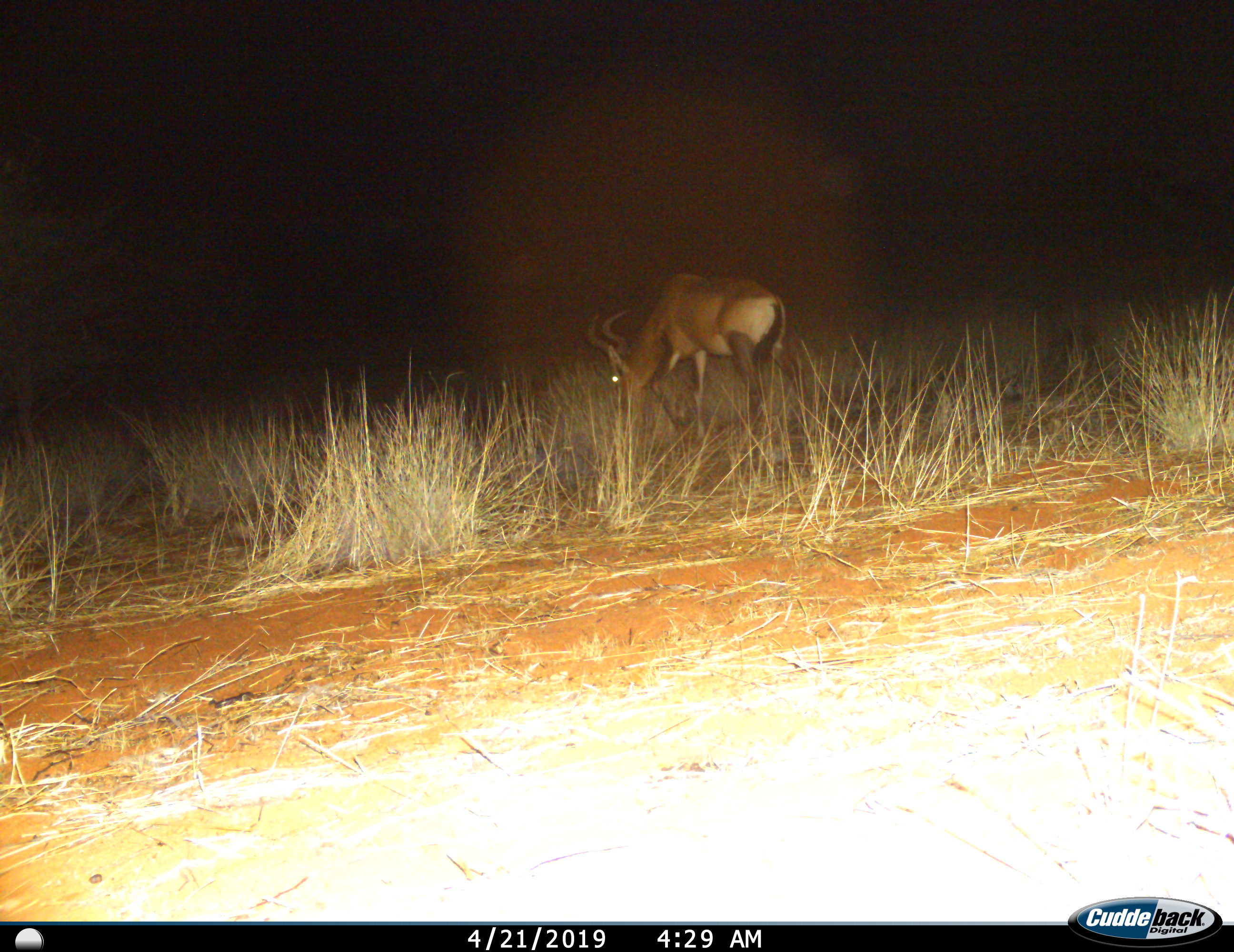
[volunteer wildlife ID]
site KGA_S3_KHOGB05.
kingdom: Animalia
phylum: Chordata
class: Mammalia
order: Artiodactyla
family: Bovidae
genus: Alcelaphus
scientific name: Alcelaphus buselaphus caama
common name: red hartebeest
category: hartebeestred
Hartebeestred (red hartebeest) (Alcelaphus buselaphus caama), count 1. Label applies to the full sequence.